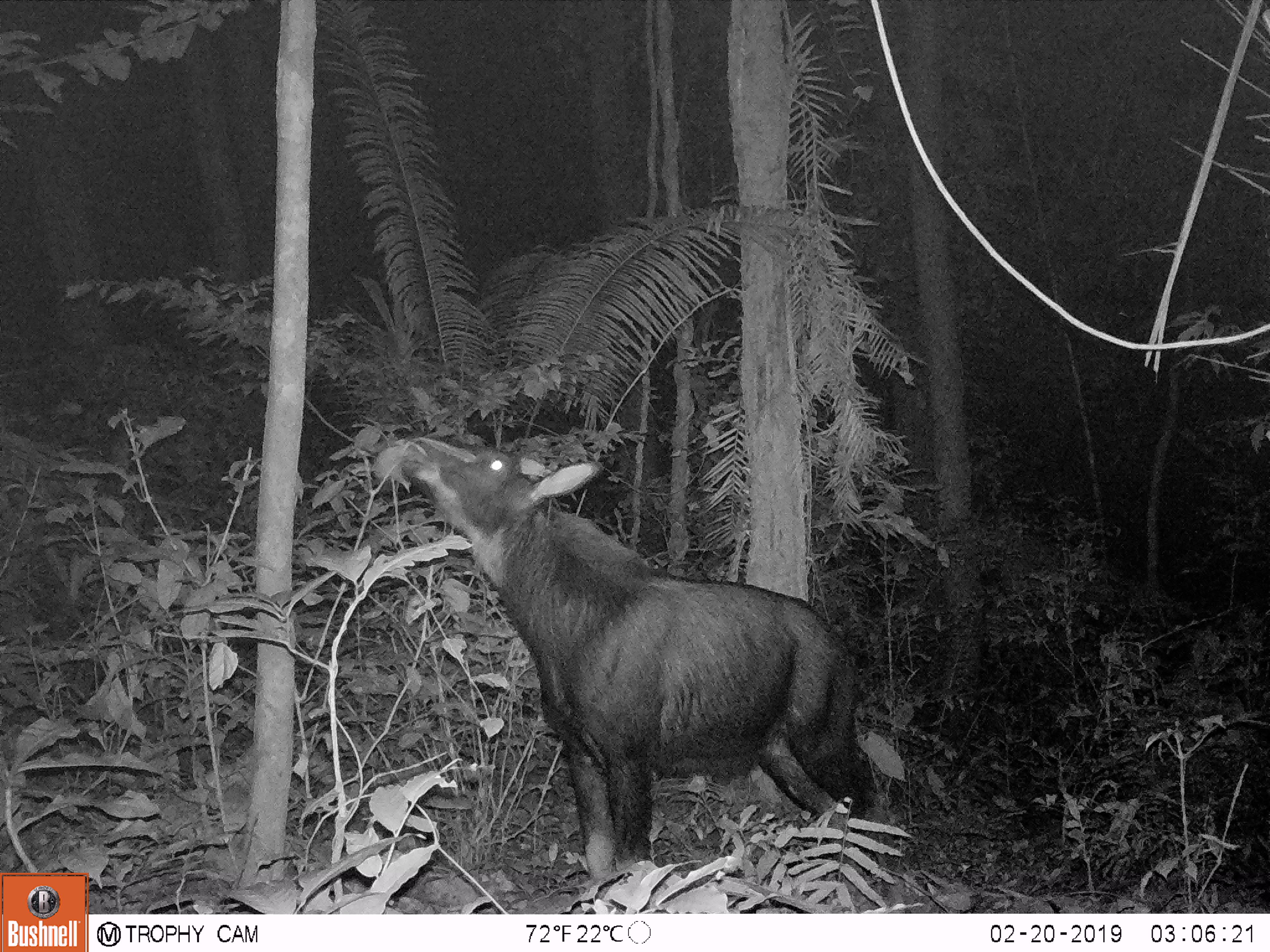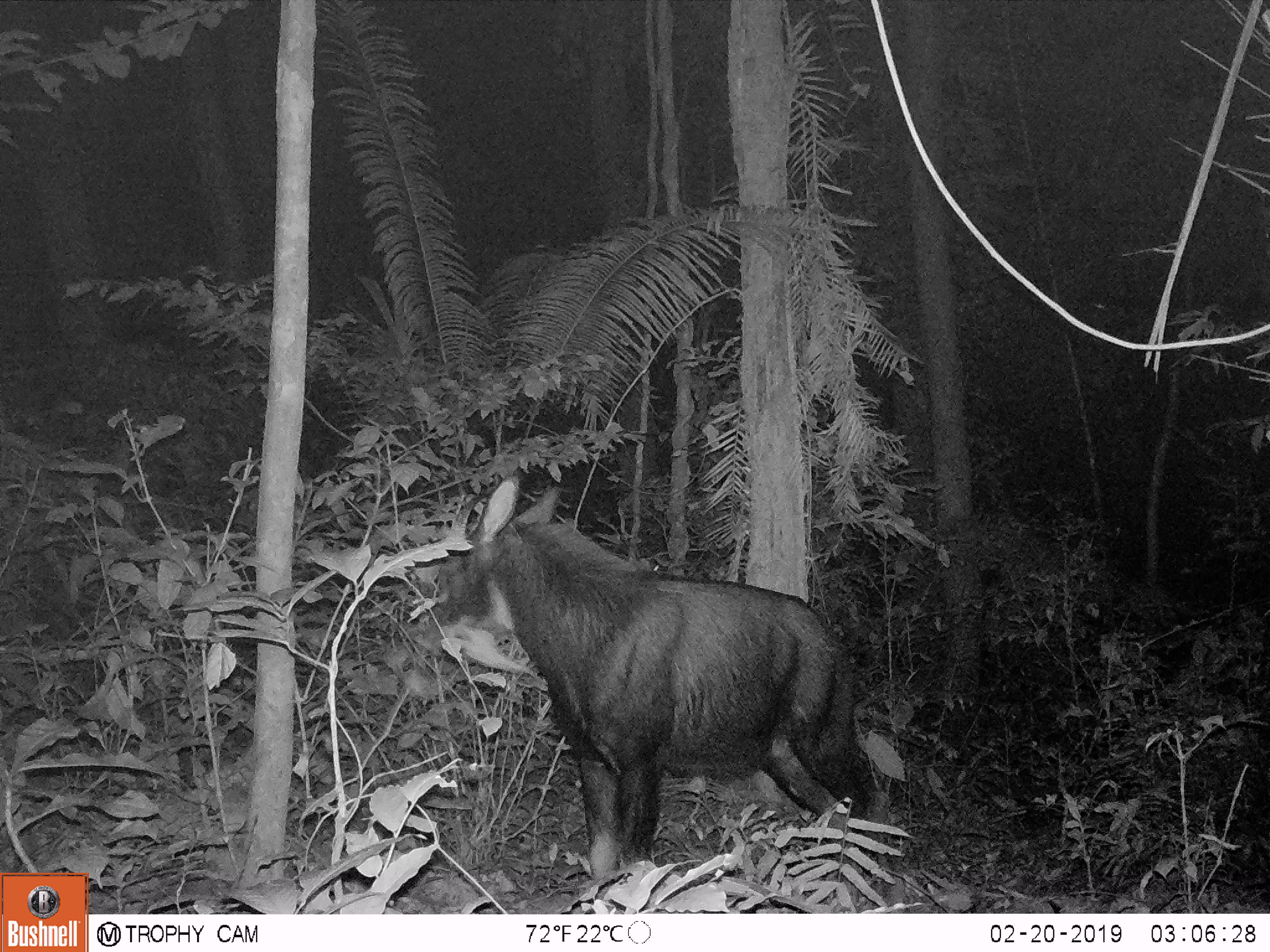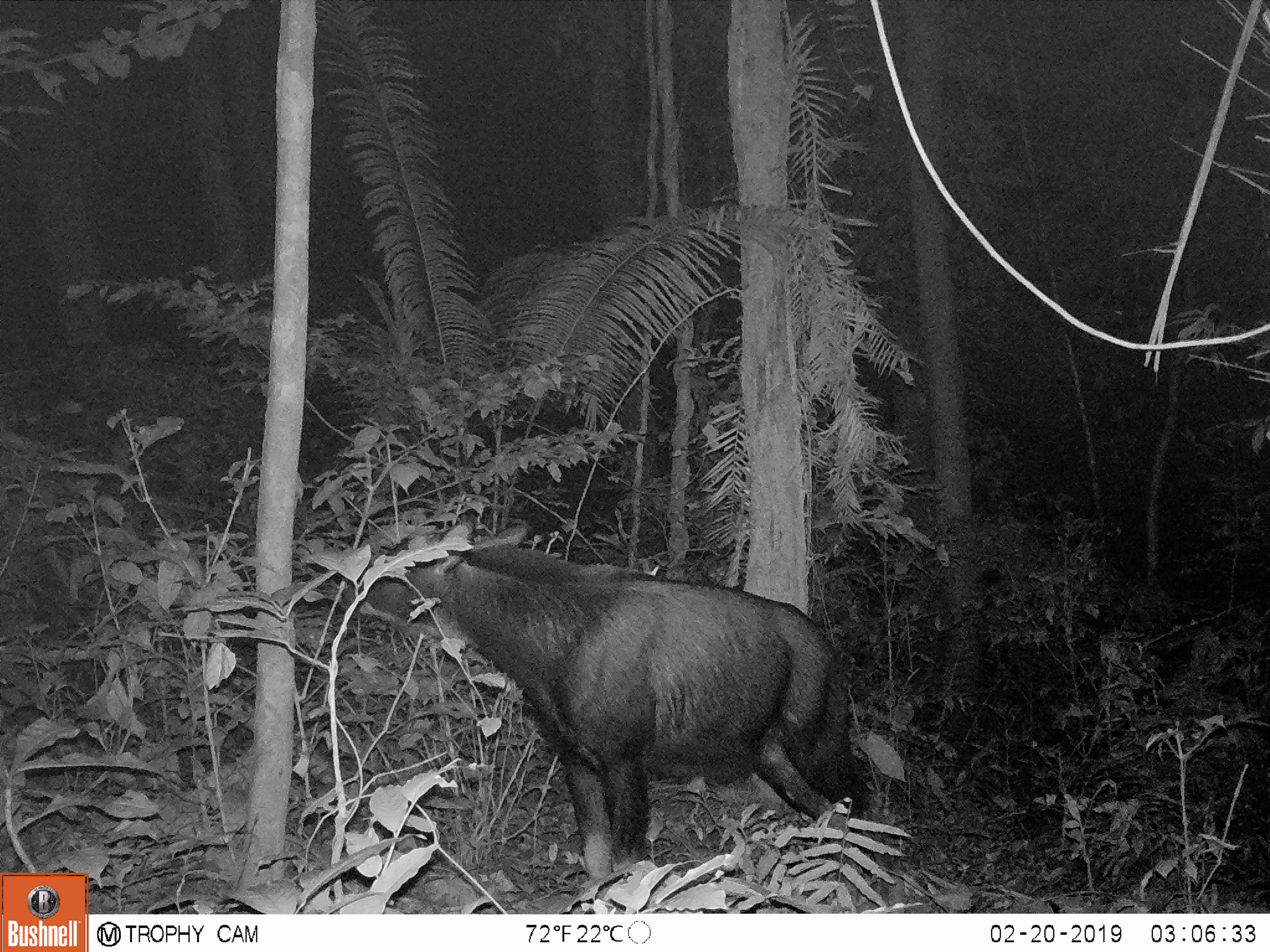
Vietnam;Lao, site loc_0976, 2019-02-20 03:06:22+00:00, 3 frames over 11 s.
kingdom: Animalia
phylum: Chordata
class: Mammalia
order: Artiodactyla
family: Bovidae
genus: Capricornis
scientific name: Capricornis sumatraensis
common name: chinese serow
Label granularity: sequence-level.